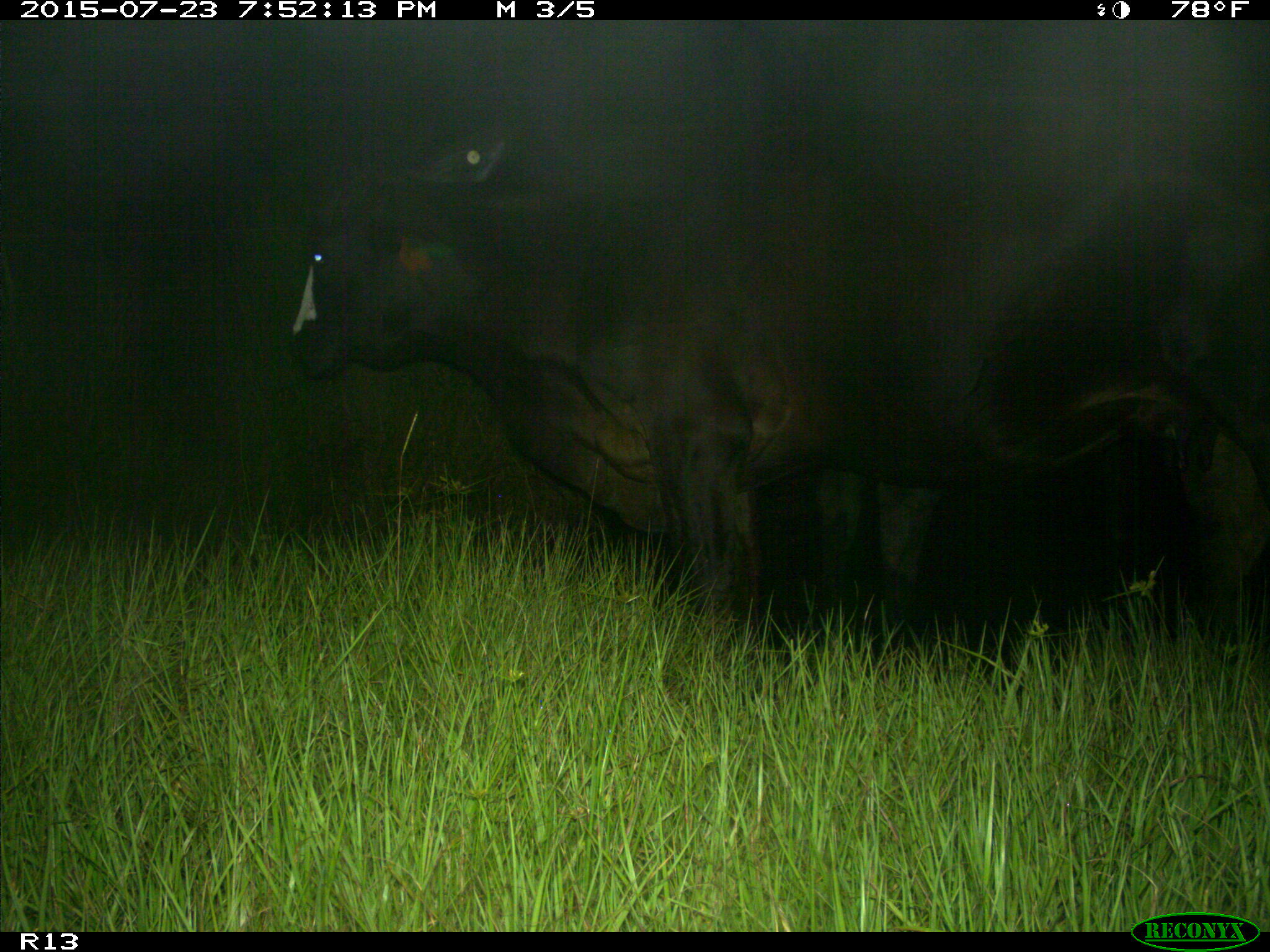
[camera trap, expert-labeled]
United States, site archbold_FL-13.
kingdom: Animalia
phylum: Chordata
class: Mammalia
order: Artiodactyla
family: Bovidae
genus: Bos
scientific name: Bos taurus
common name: domestic cow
Bos taurus (domestic cow).